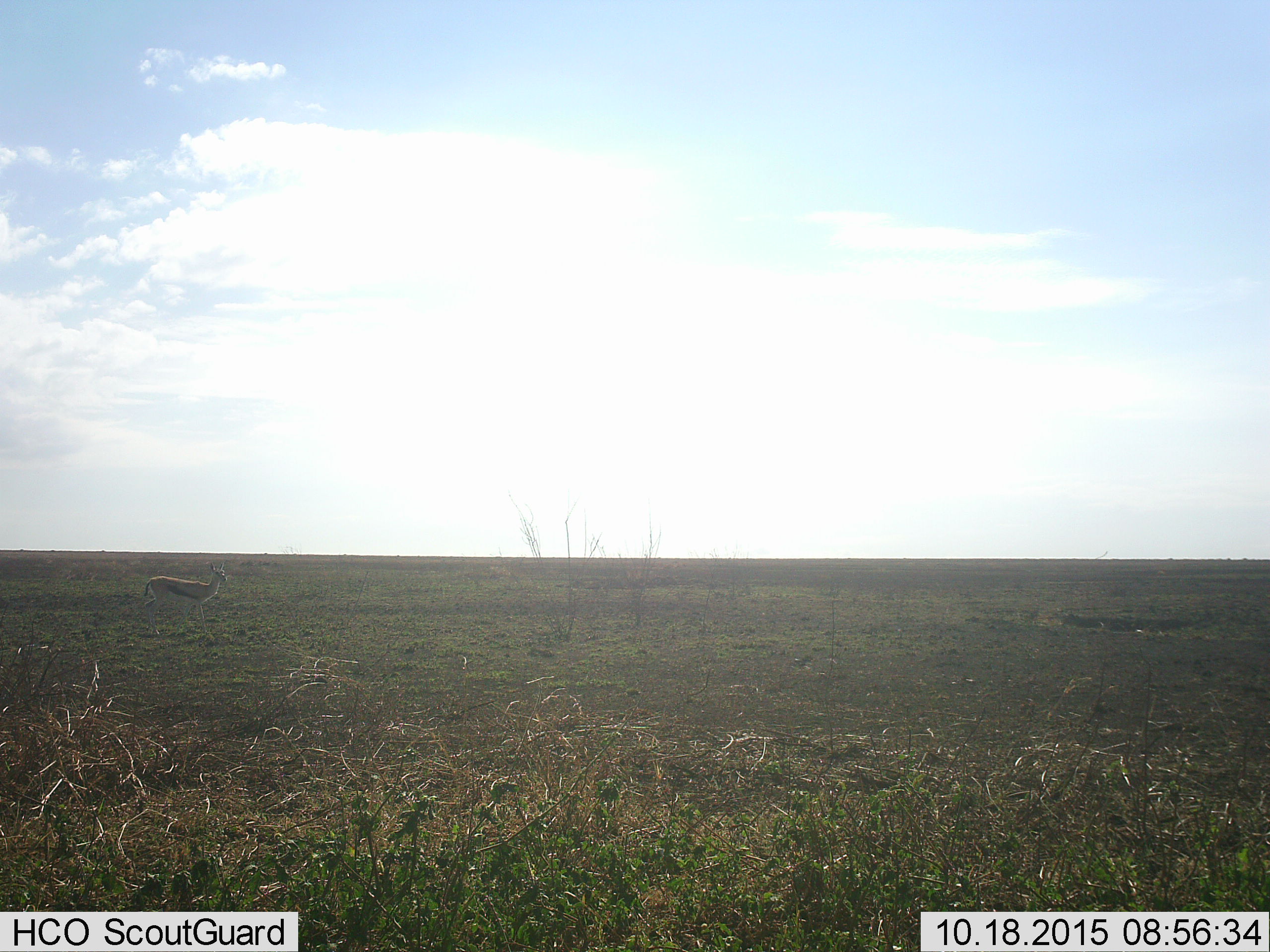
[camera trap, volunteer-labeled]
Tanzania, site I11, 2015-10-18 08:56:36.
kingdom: Animalia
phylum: Chordata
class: Mammalia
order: Artiodactyla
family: Bovidae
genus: Eudorcas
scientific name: Eudorcas thomsonii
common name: thomson's gazelle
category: gazellethomsons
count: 1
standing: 71%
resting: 0%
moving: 29%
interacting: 0%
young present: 0%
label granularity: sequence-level